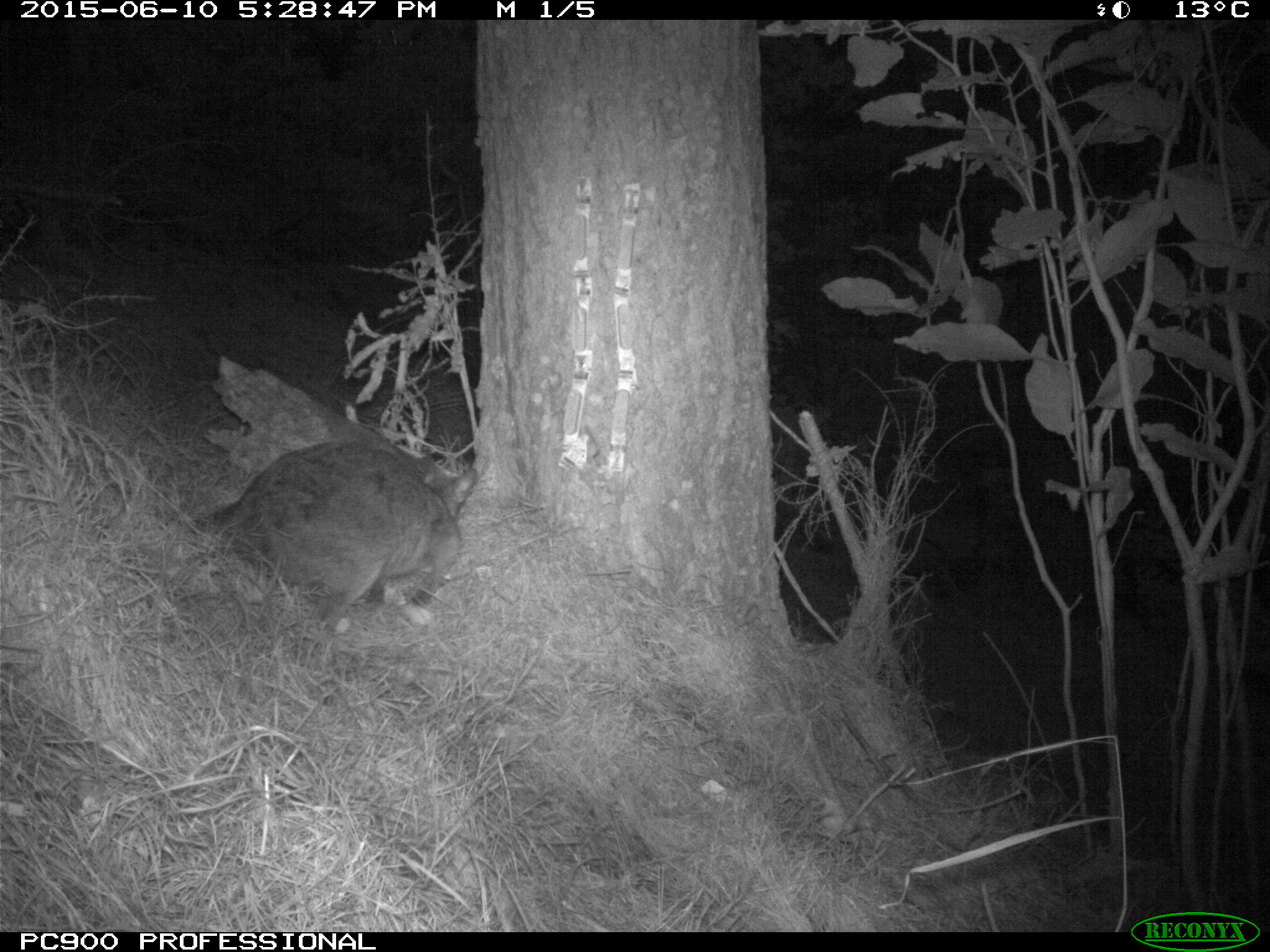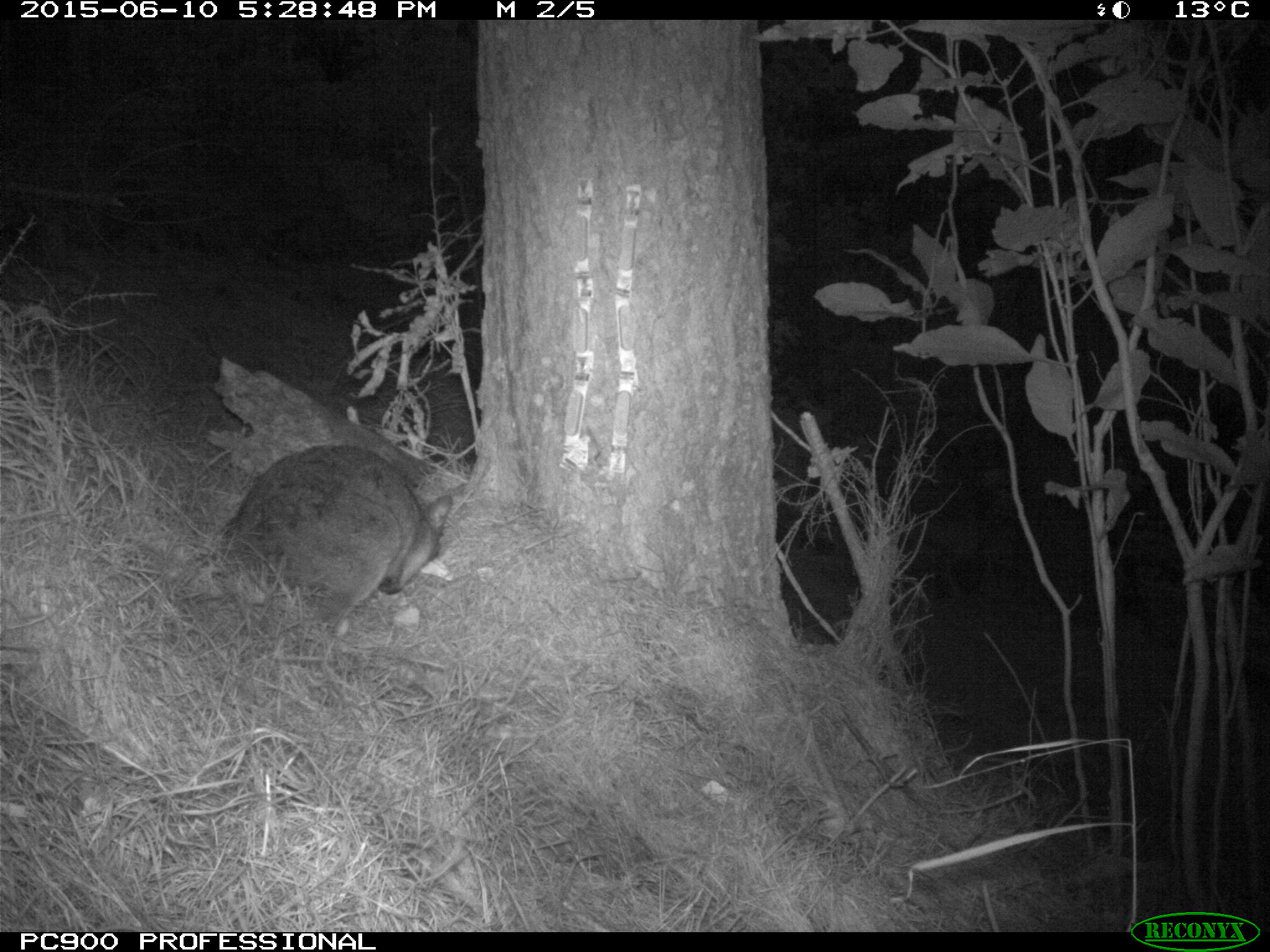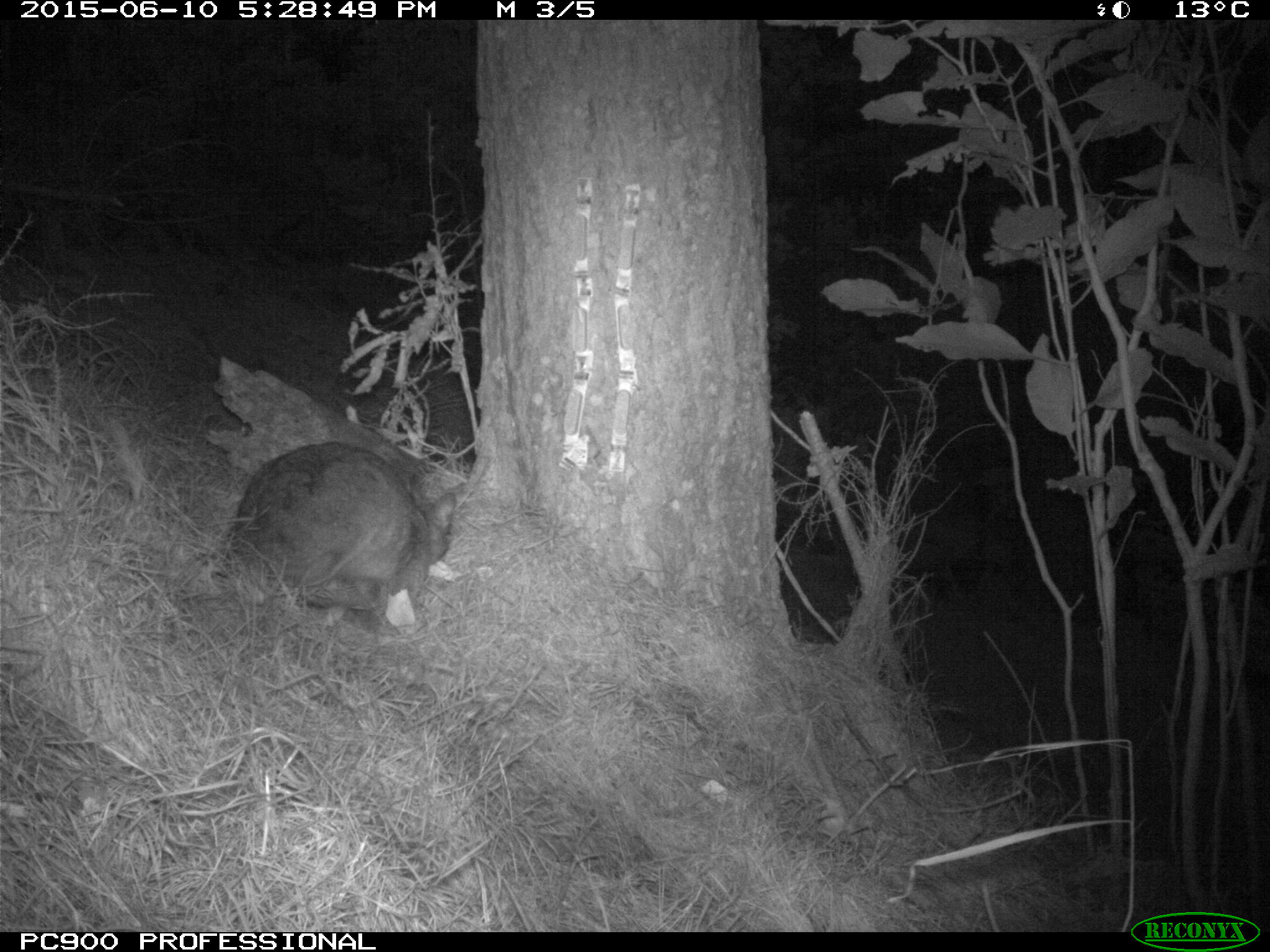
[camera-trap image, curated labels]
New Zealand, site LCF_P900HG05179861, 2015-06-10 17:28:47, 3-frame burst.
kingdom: Animalia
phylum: Chordata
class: Mammalia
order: Diprotodontia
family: Macropodidae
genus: Notamacropus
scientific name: Notamacropus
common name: wallaby